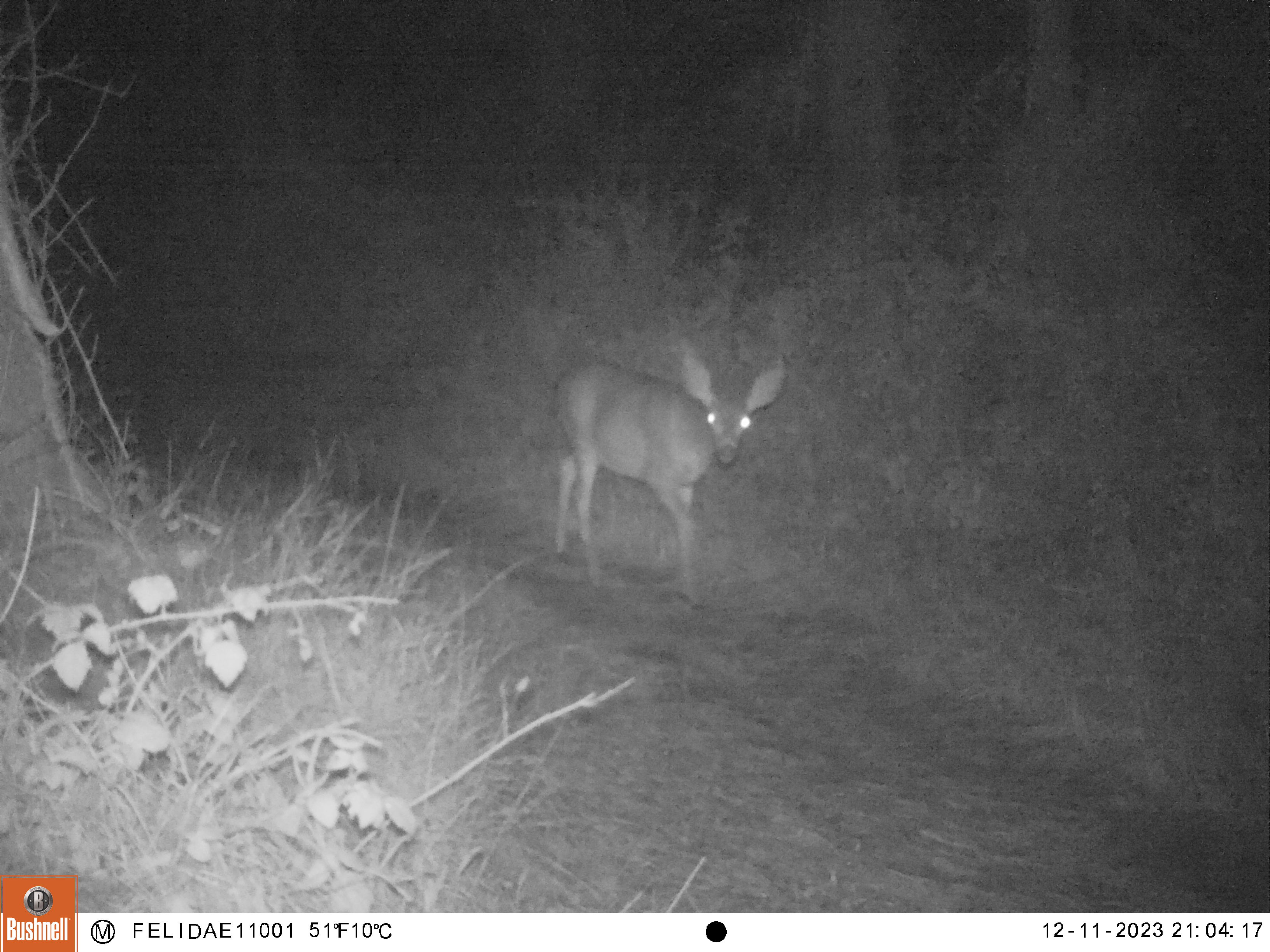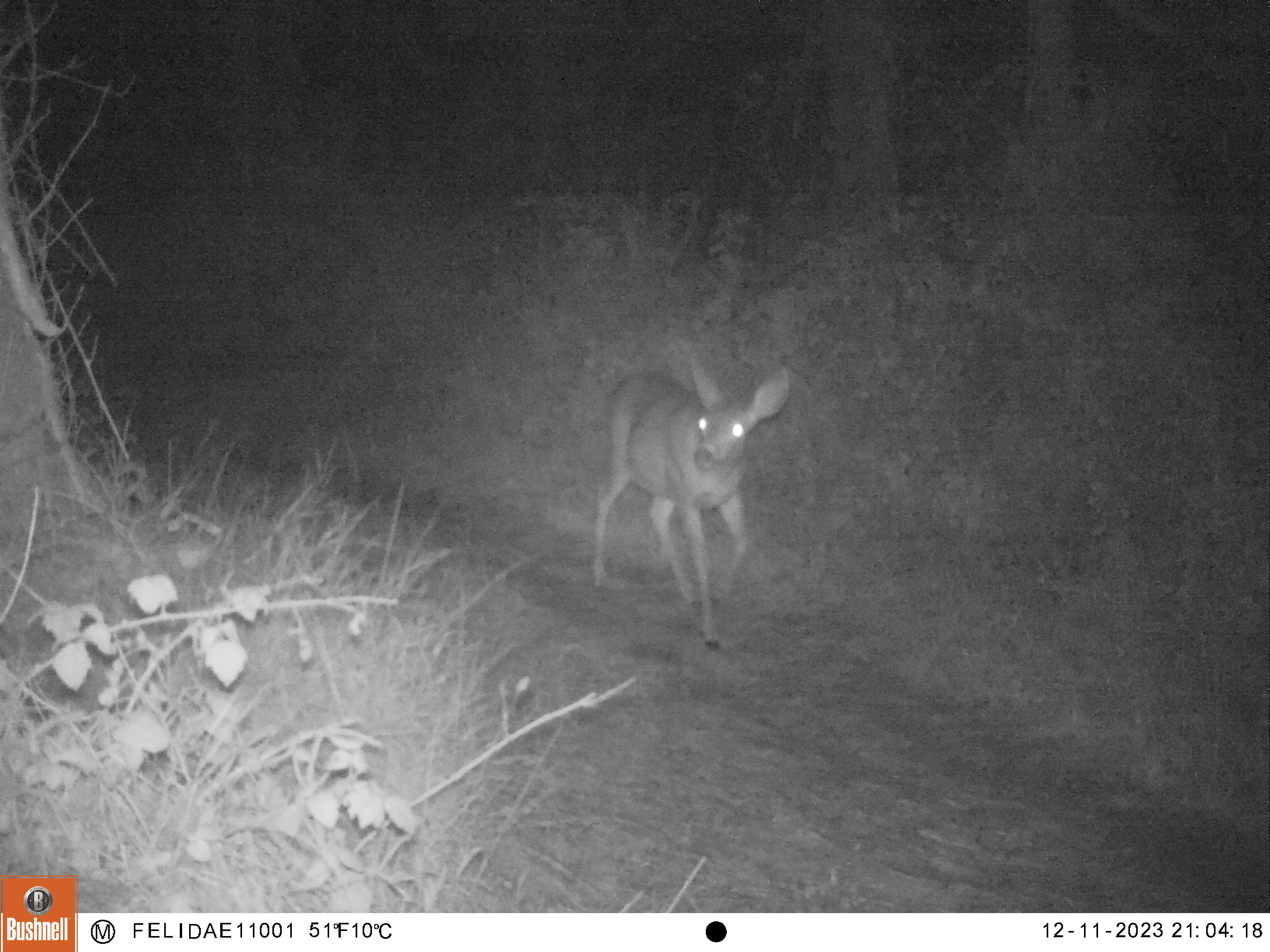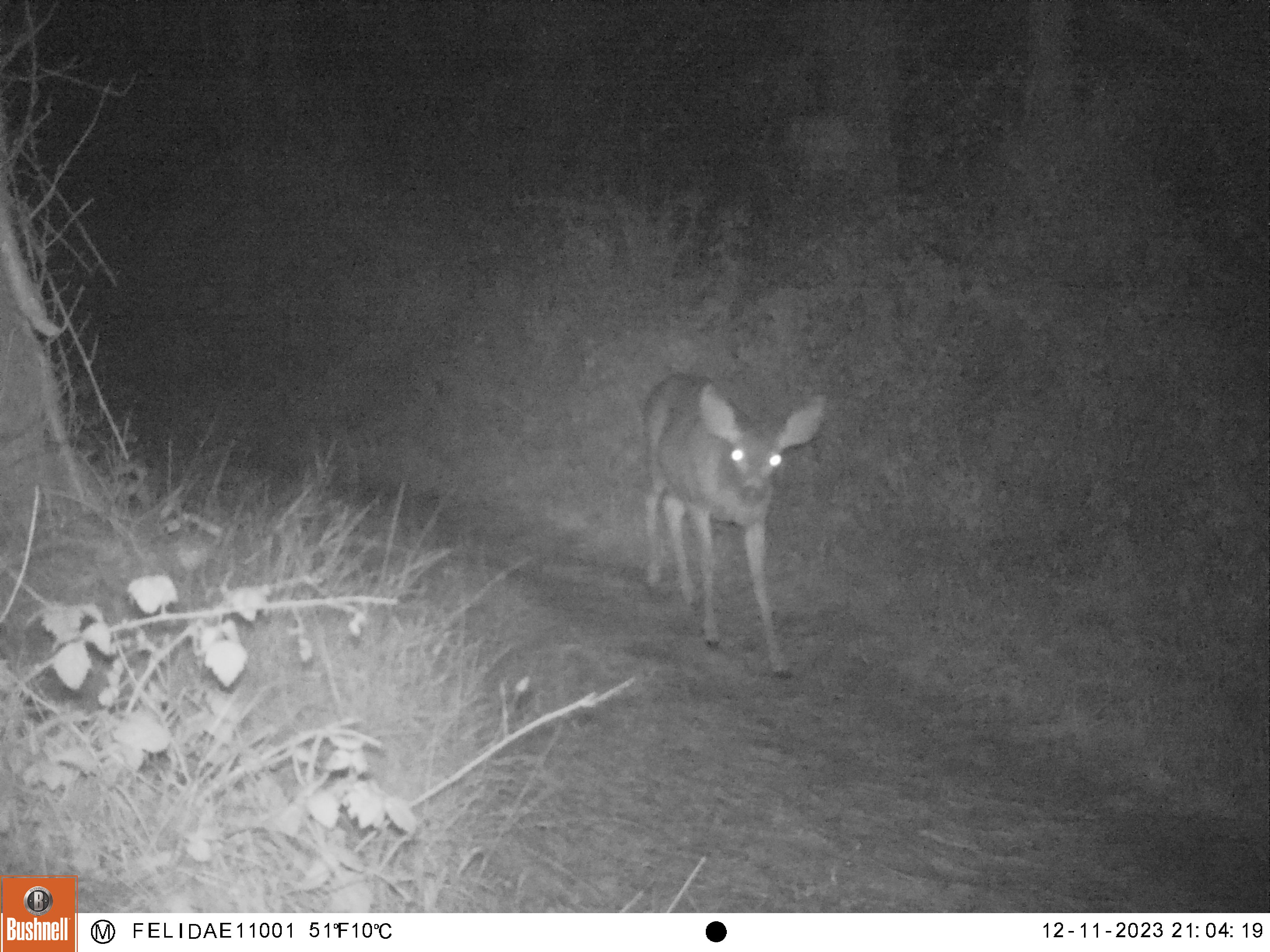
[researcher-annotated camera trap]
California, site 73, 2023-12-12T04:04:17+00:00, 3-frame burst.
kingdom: Animalia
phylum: Chordata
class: Mammalia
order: Artiodactyla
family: Cervidae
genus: Odocoileus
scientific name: Odocoileus hemionus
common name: mule deer